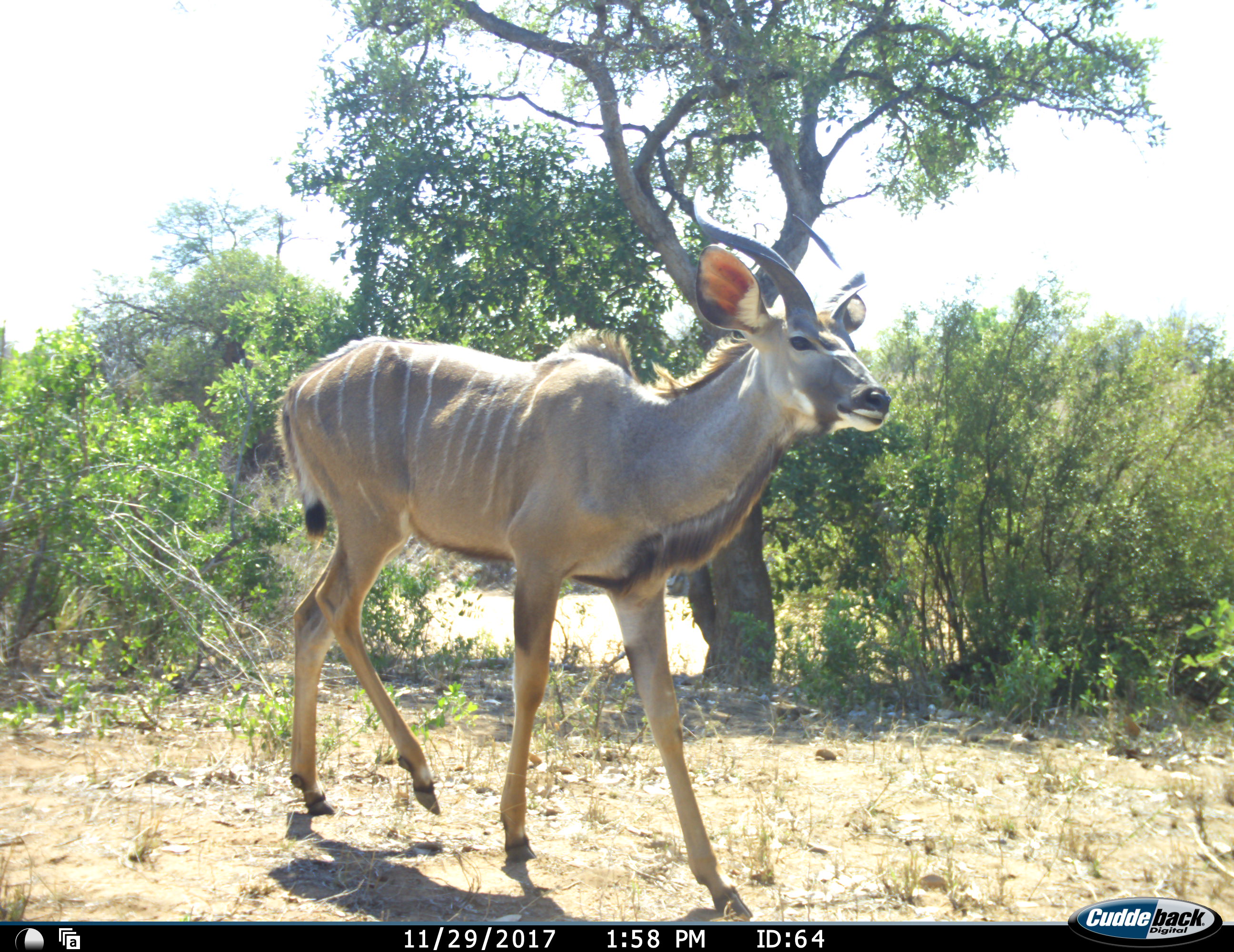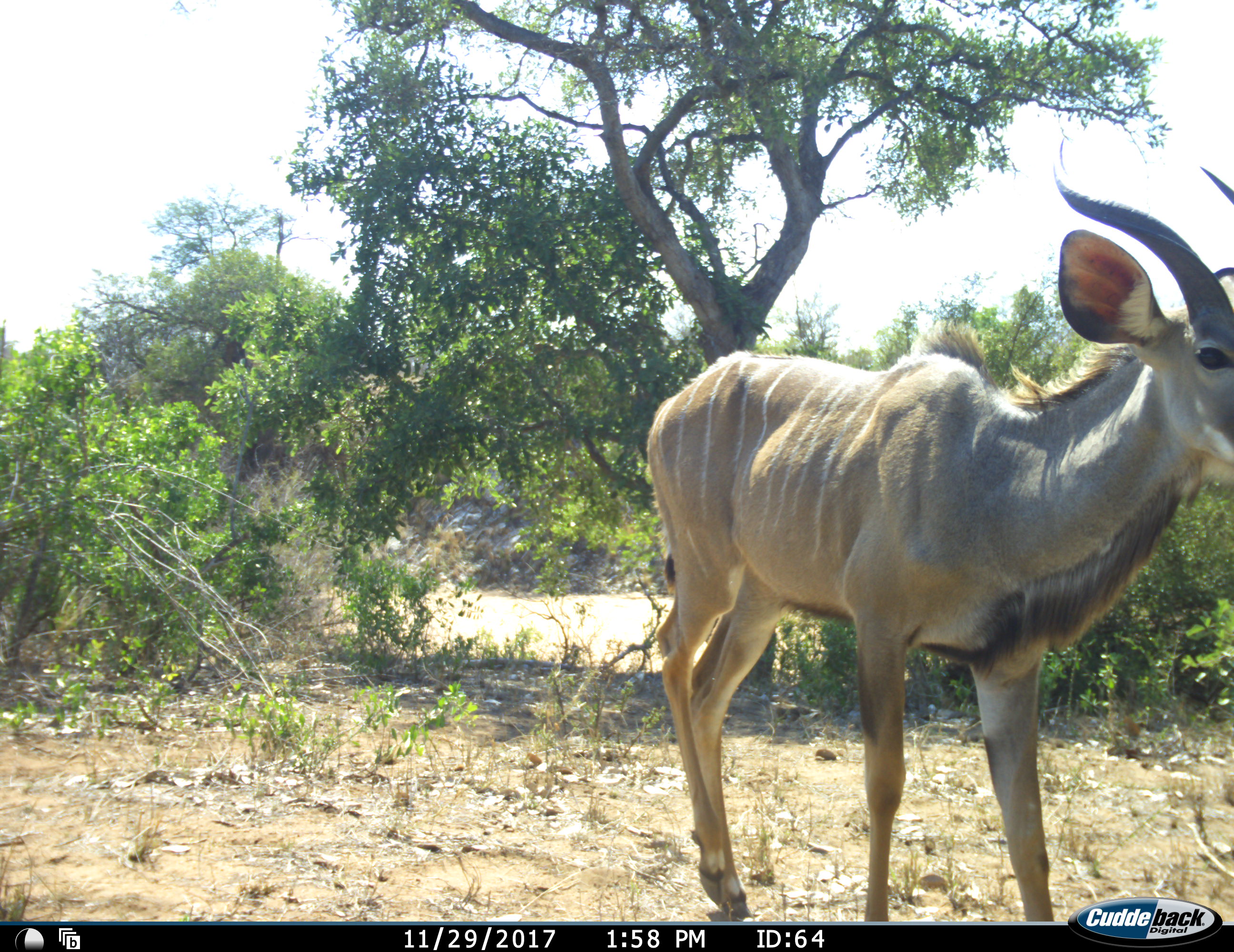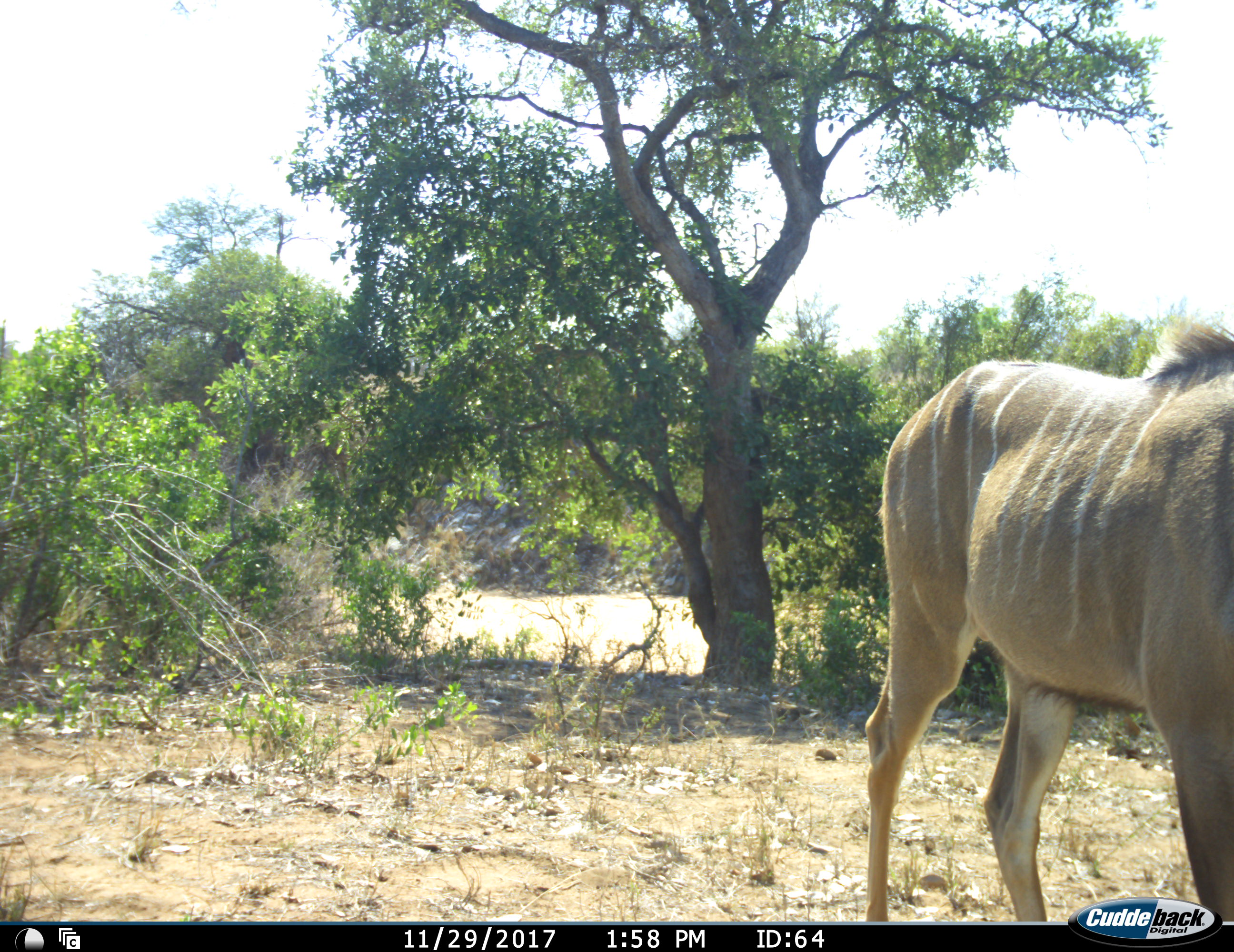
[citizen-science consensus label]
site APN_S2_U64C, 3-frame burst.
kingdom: Animalia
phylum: Chordata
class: Mammalia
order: Artiodactyla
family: Bovidae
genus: Tragelaphus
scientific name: Tragelaphus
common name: kudu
Kudu (Tragelaphus), count 1. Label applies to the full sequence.